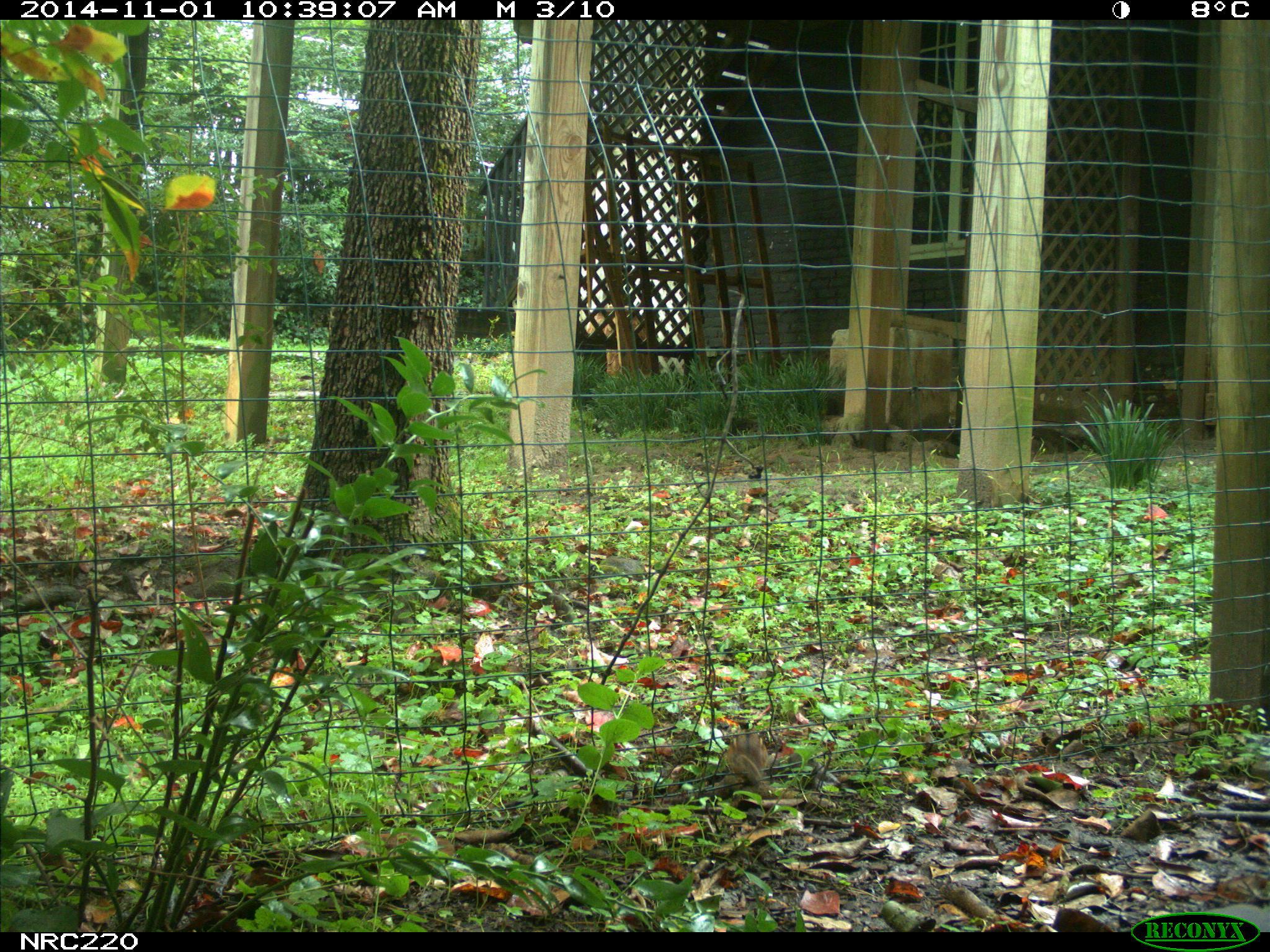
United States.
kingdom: Animalia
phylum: Chordata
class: Mammalia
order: Rodentia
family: Sciuridae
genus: Tamias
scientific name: Tamias striatus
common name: eastern chipmunk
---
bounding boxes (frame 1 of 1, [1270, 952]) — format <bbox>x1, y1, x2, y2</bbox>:
Eastern Chipmunk: <bbox>717, 721, 781, 795</bbox>